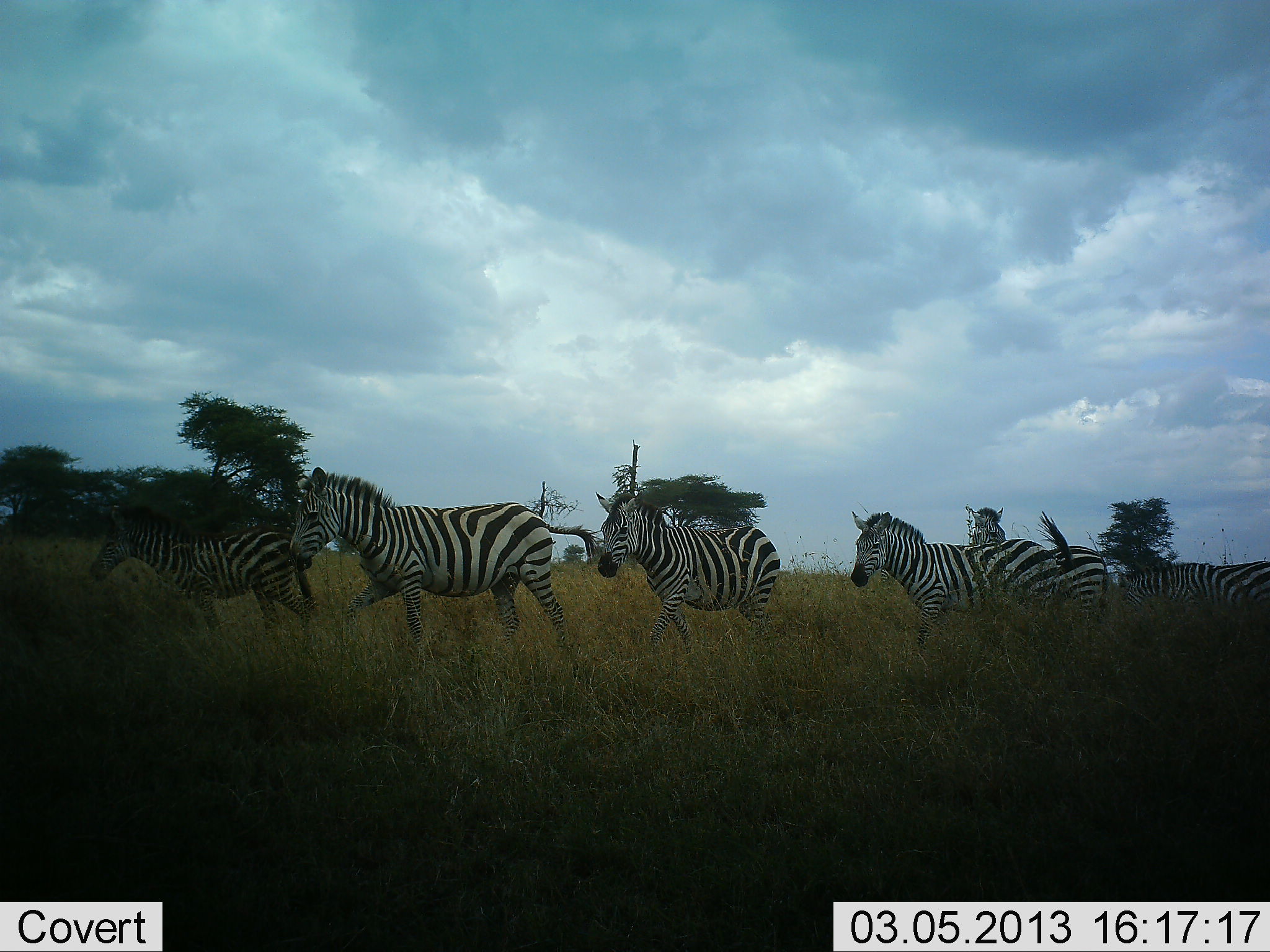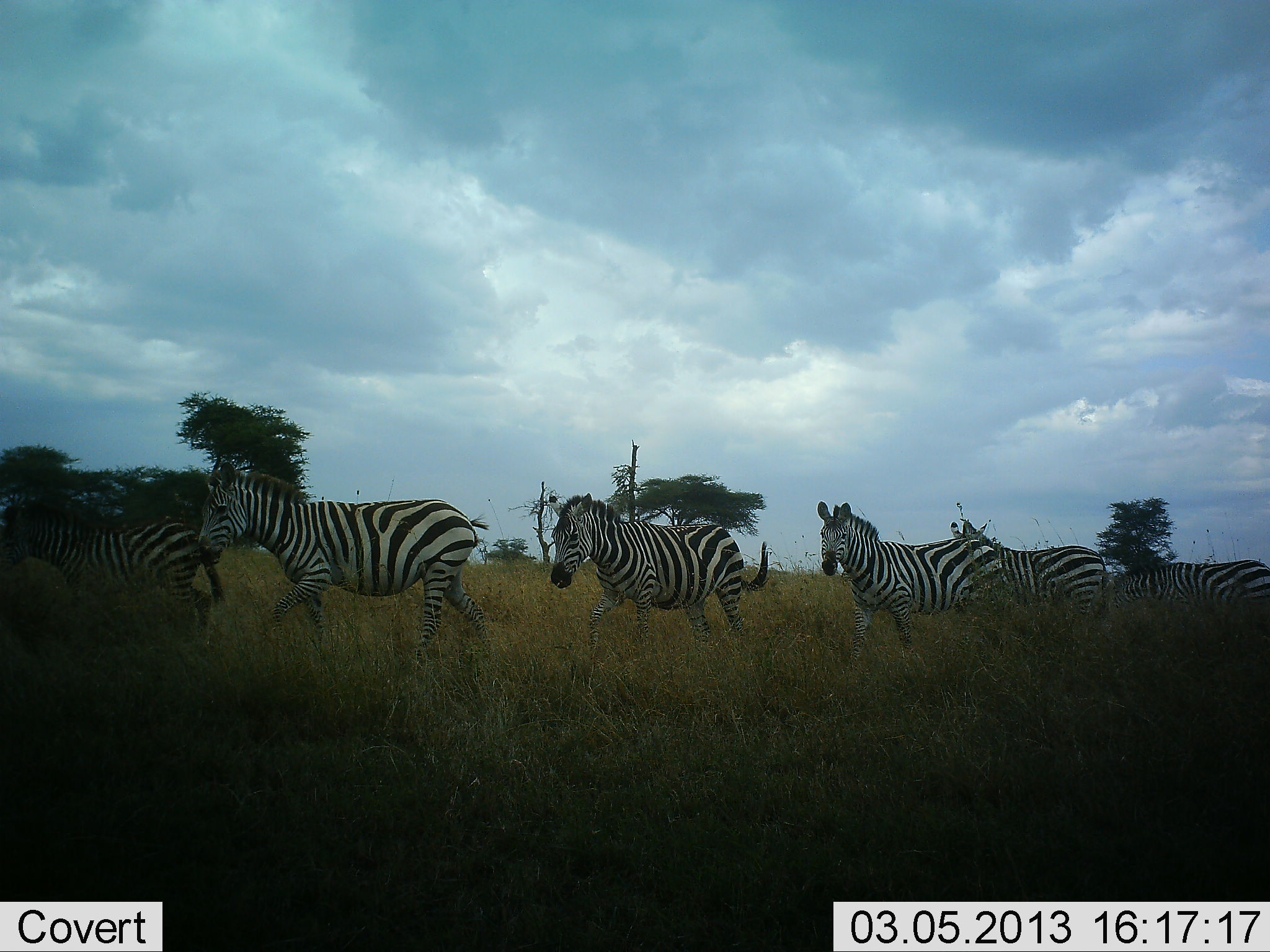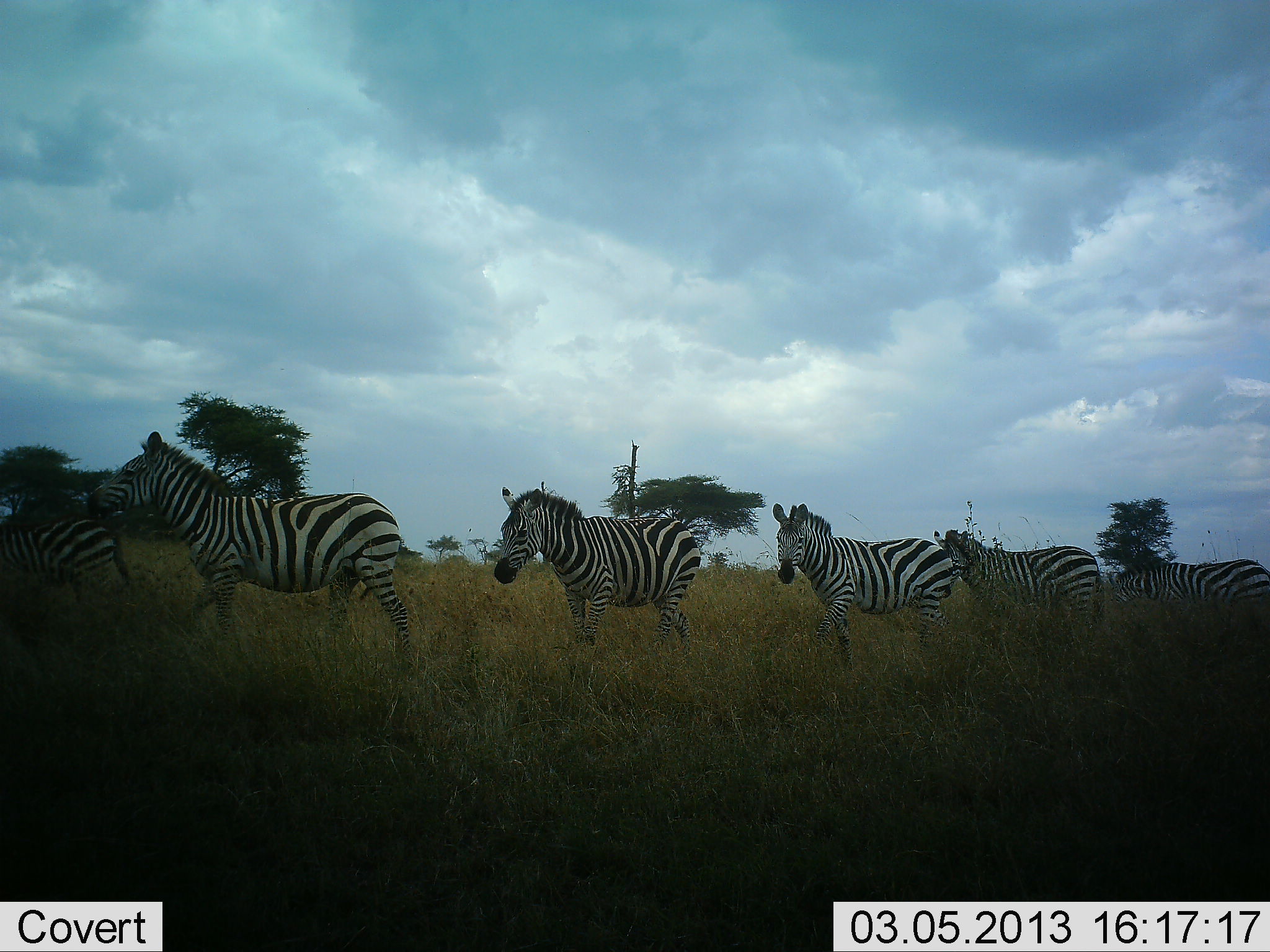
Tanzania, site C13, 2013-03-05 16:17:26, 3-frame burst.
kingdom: Animalia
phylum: Chordata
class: Mammalia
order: Perissodactyla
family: Equidae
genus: Equus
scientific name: Equus quagga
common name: plains zebra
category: zebra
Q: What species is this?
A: Zebra (plains zebra) (Equus quagga).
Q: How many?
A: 6.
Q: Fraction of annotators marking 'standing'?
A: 20%.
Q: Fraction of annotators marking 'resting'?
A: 0%.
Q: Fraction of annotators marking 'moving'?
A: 96%.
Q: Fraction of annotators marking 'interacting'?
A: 0%.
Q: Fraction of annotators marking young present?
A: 16%.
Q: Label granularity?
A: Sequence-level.